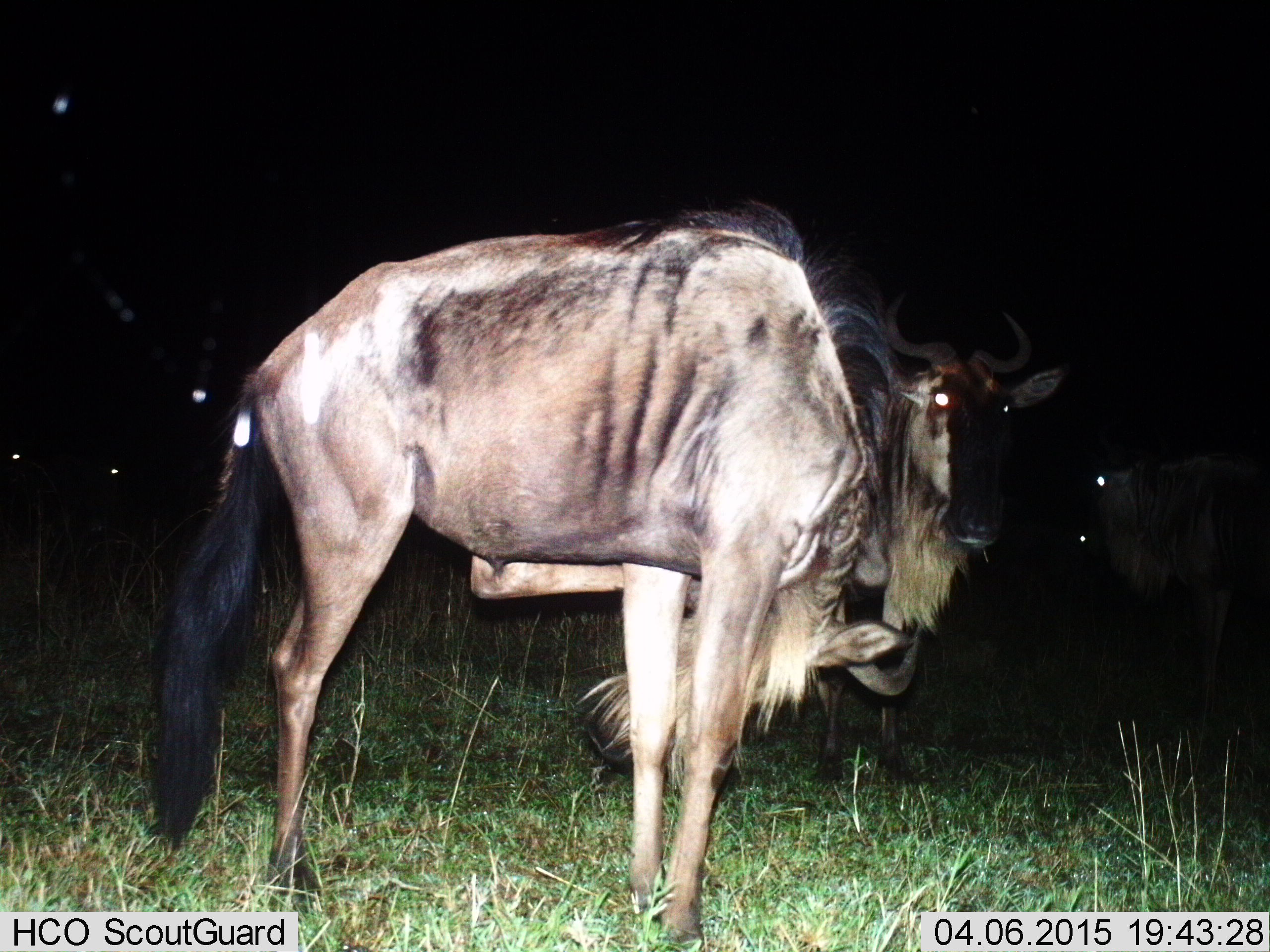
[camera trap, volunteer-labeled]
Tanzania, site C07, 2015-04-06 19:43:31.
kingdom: Animalia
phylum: Chordata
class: Mammalia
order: Artiodactyla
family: Bovidae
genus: Connochaetes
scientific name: Connochaetes taurinus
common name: blue wildebeest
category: wildebeest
Wildebeest (blue wildebeest) (Connochaetes taurinus), count 3. Behavior (volunteer vote fractions): standing 100%, resting 10%, moving 0%, interacting 10%. Young present (vote fraction): 0%. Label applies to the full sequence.